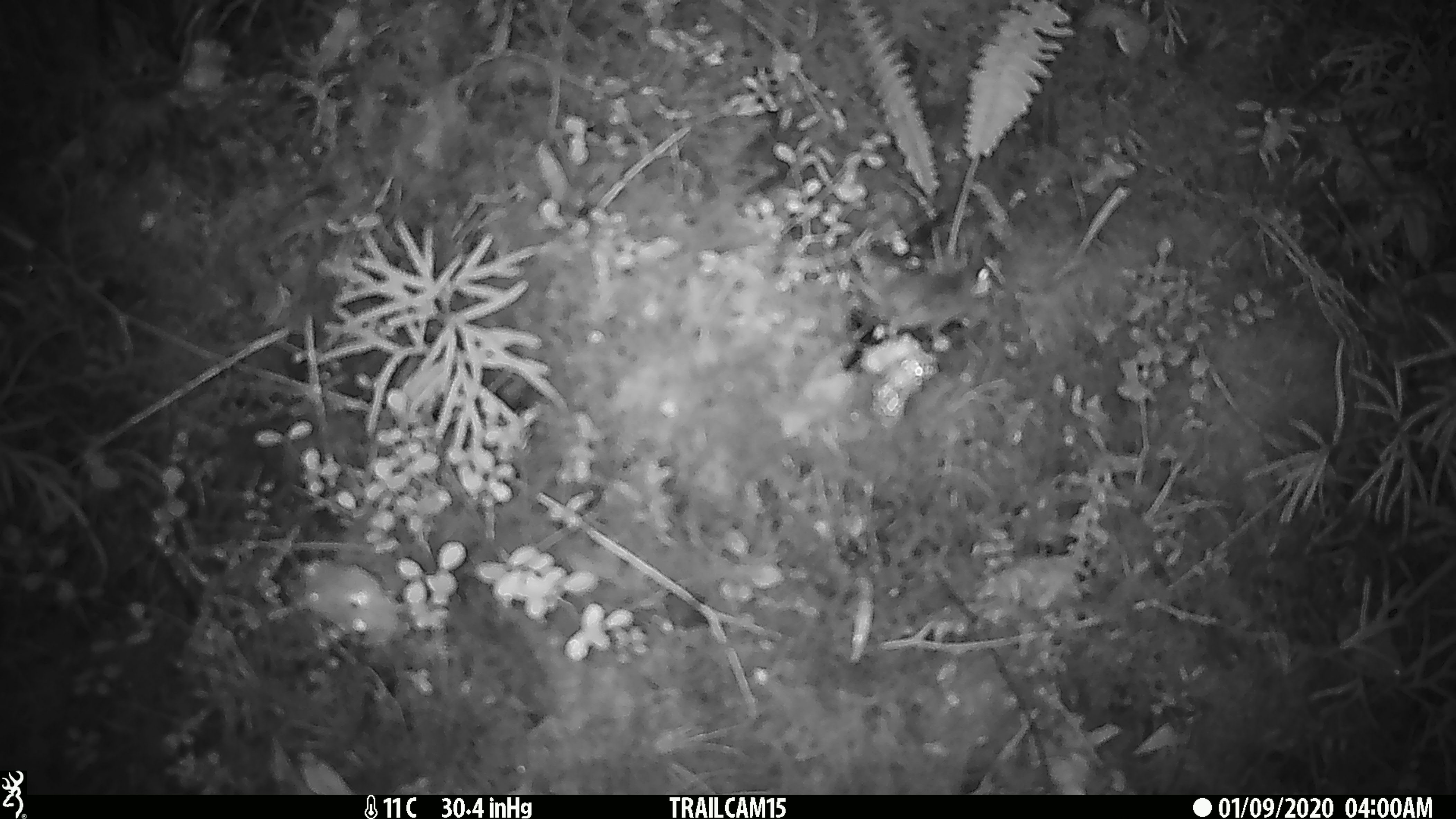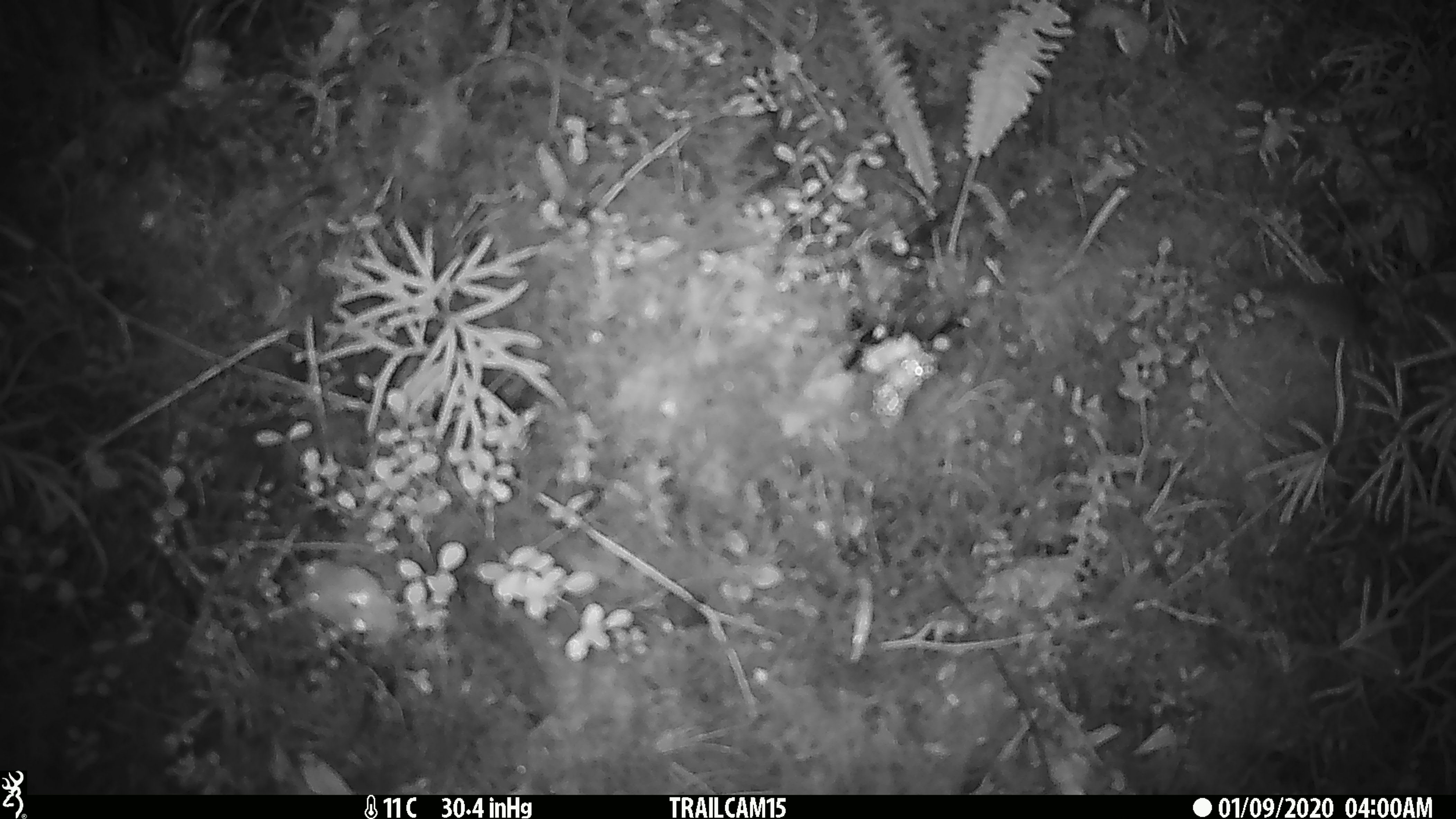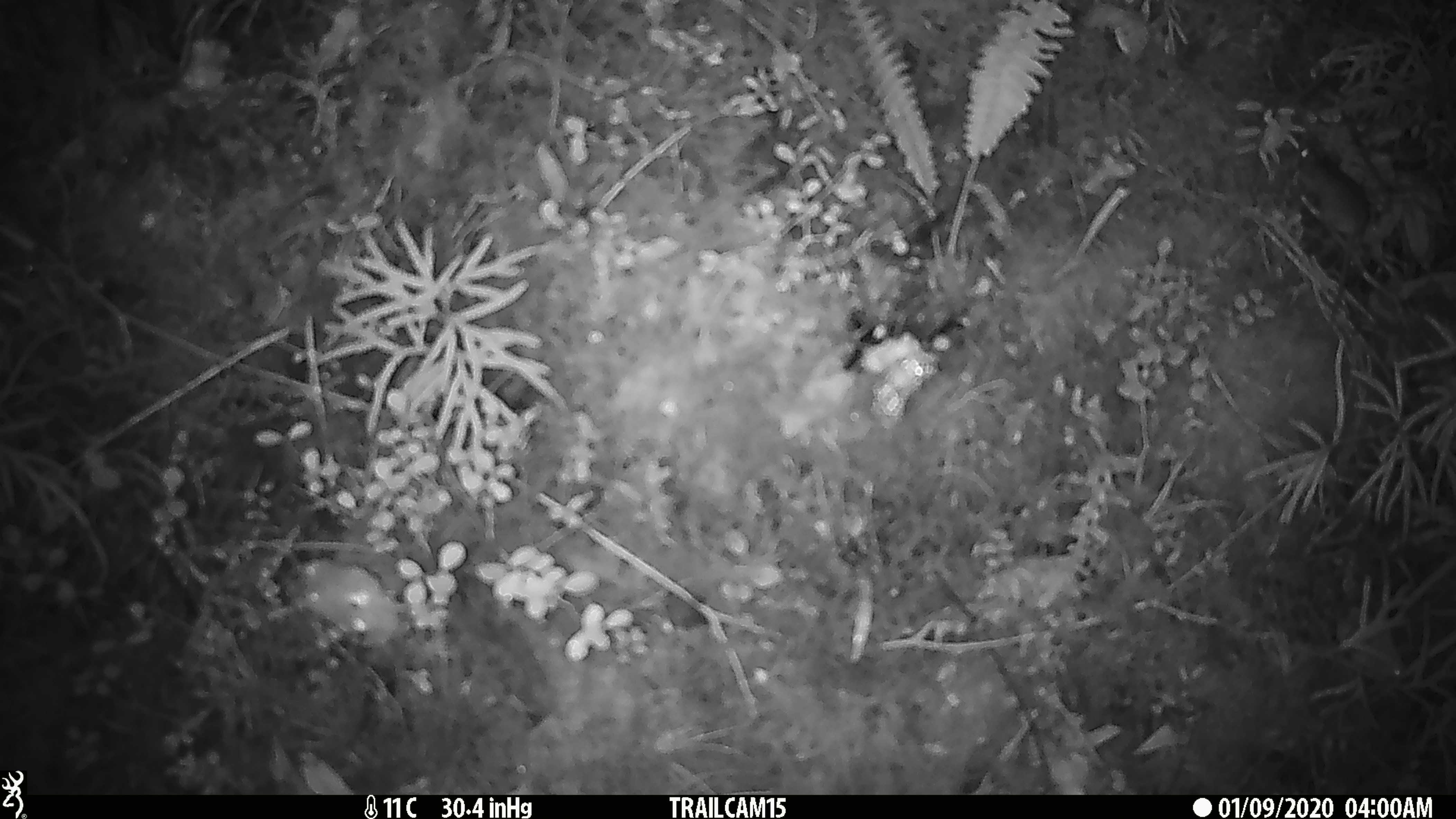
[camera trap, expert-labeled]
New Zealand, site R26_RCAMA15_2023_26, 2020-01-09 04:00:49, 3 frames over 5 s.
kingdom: Animalia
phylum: Chordata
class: Mammalia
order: Rodentia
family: Muridae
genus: Mus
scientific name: Mus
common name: mouse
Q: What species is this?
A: Mouse (Mus).